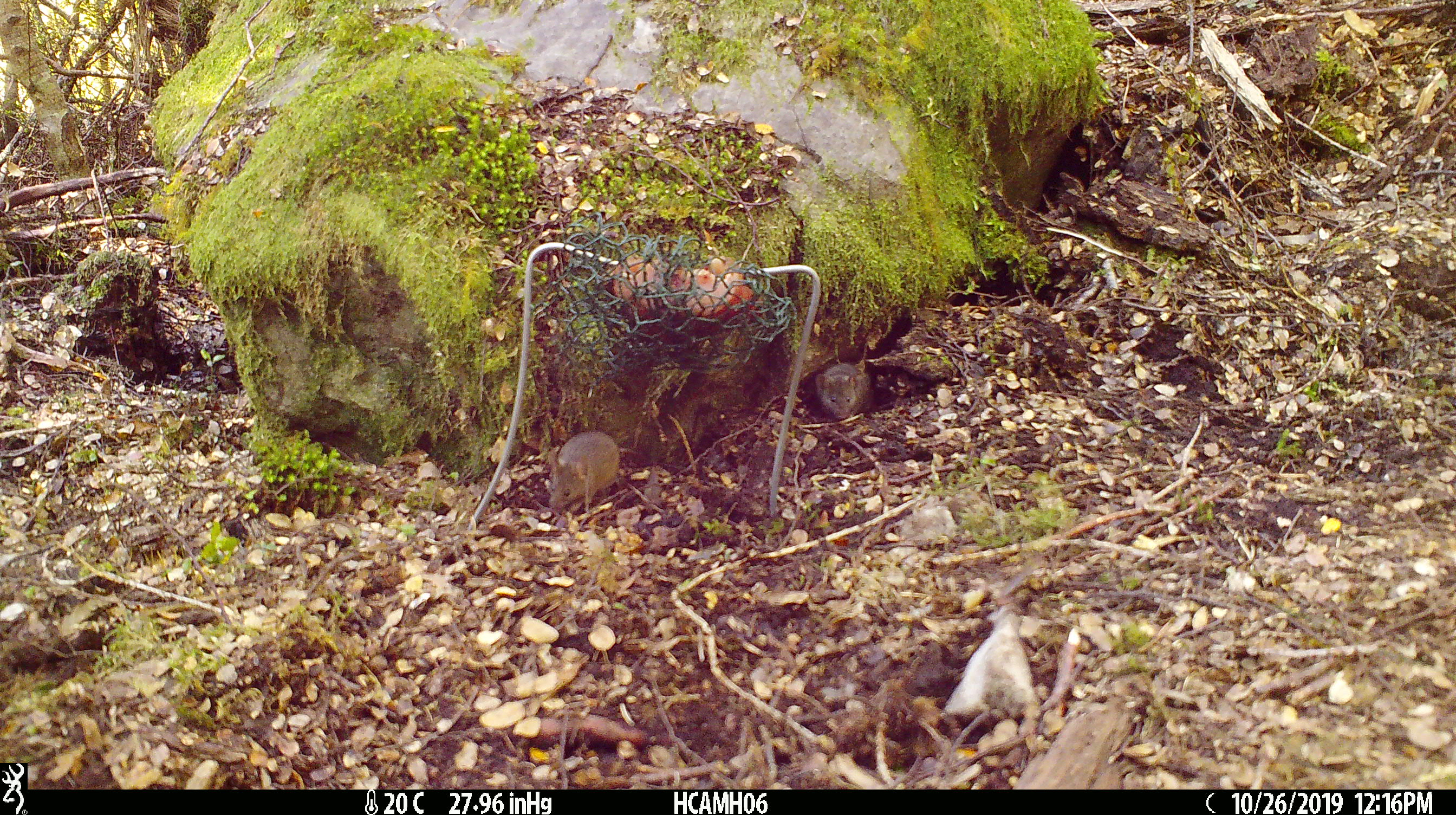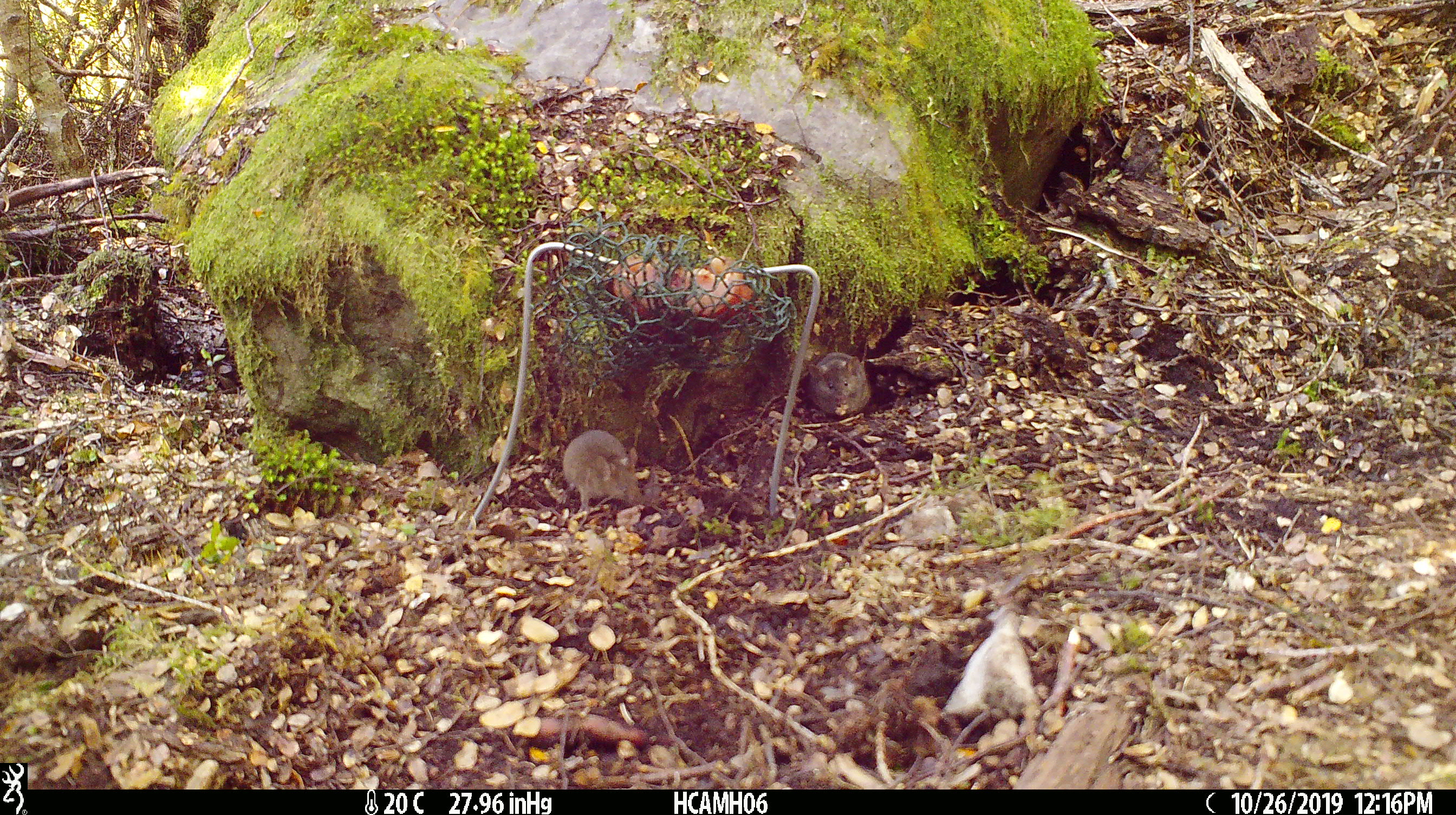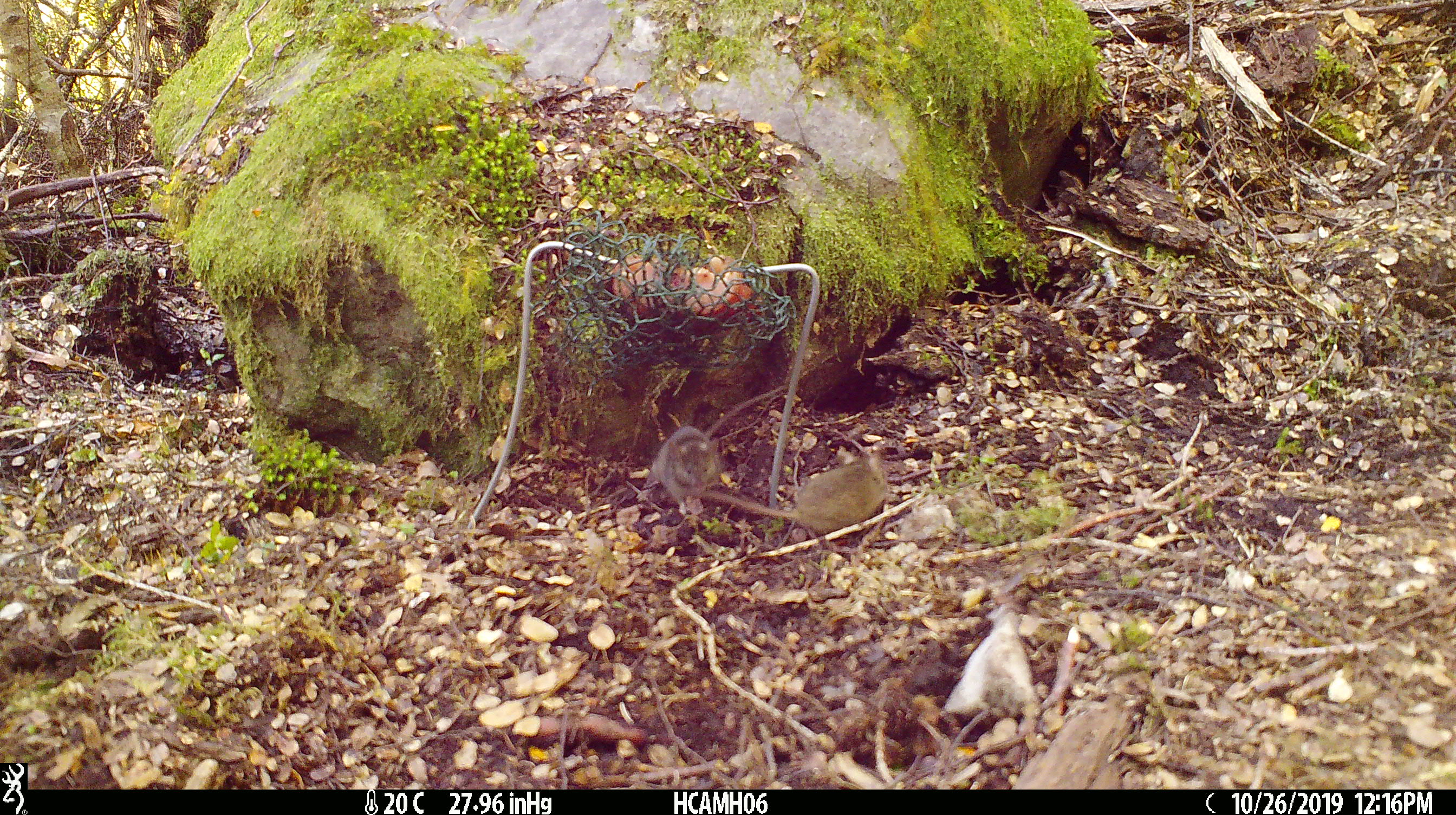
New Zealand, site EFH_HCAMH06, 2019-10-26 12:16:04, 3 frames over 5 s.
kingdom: Animalia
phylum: Chordata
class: Mammalia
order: Rodentia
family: Muridae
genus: Mus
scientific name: Mus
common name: mouse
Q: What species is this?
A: Mouse (Mus).